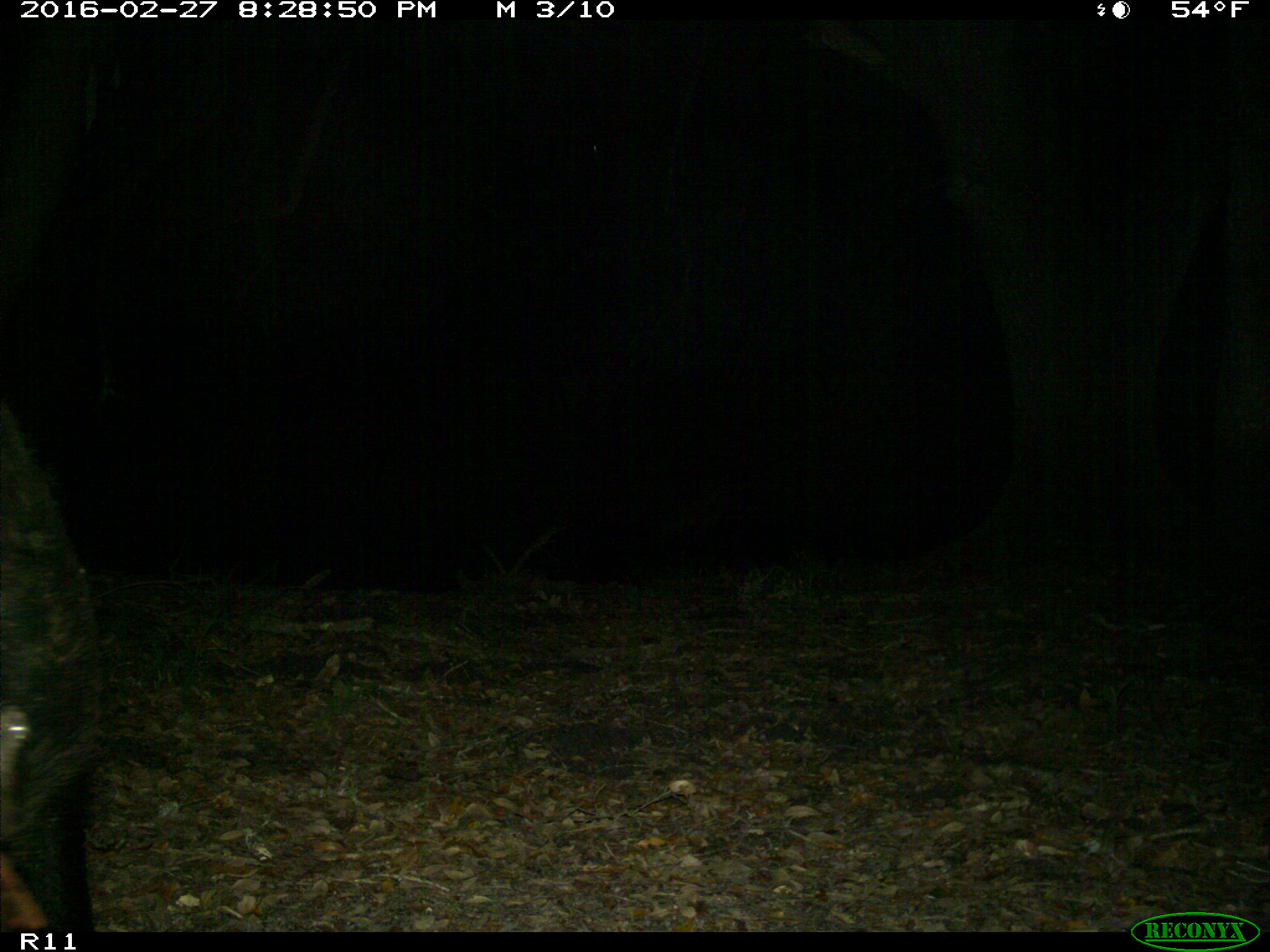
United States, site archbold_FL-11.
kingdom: Animalia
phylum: Chordata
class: Mammalia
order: Artiodactyla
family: Suidae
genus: Sus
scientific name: Sus scrofa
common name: wild boar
Sus scrofa (wild boar).